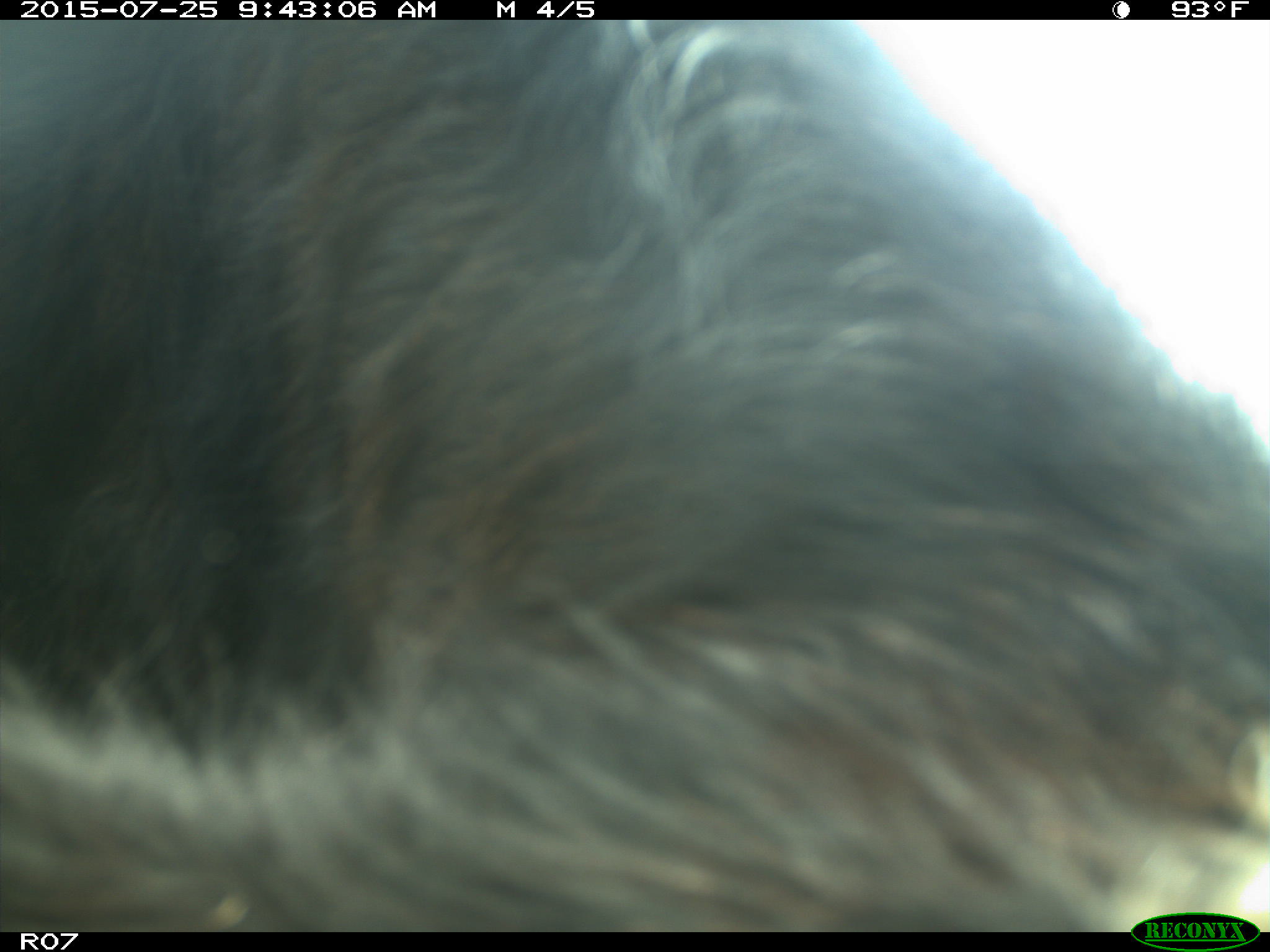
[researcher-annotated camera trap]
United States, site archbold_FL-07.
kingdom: Animalia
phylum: Chordata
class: Mammalia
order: Artiodactyla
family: Bovidae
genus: Bos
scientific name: Bos taurus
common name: domestic cow